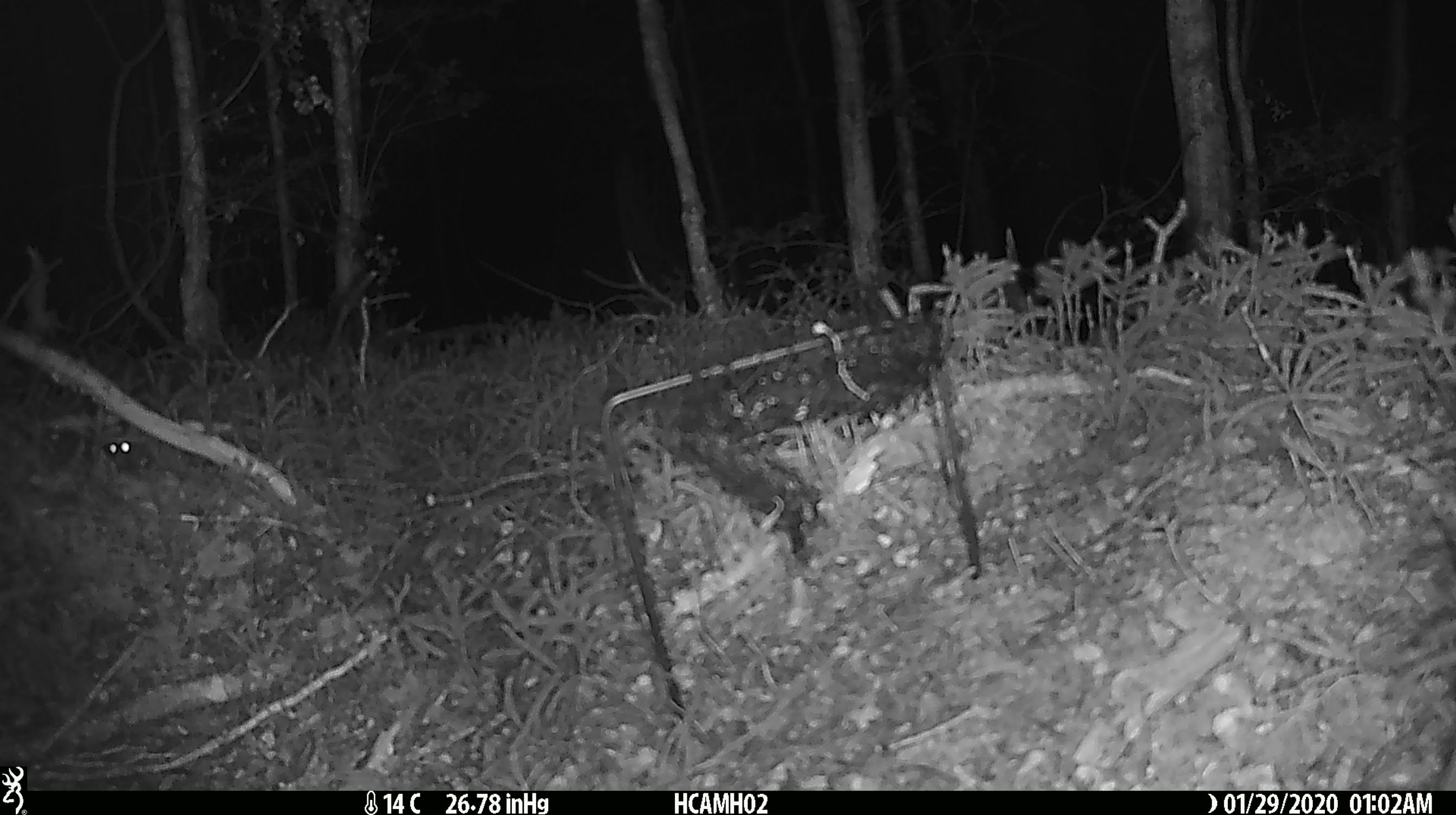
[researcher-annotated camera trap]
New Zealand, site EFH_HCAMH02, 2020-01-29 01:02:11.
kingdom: Animalia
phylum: Chordata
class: Mammalia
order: Rodentia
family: Muridae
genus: Mus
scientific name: Mus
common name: mouse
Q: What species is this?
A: Mouse (Mus).